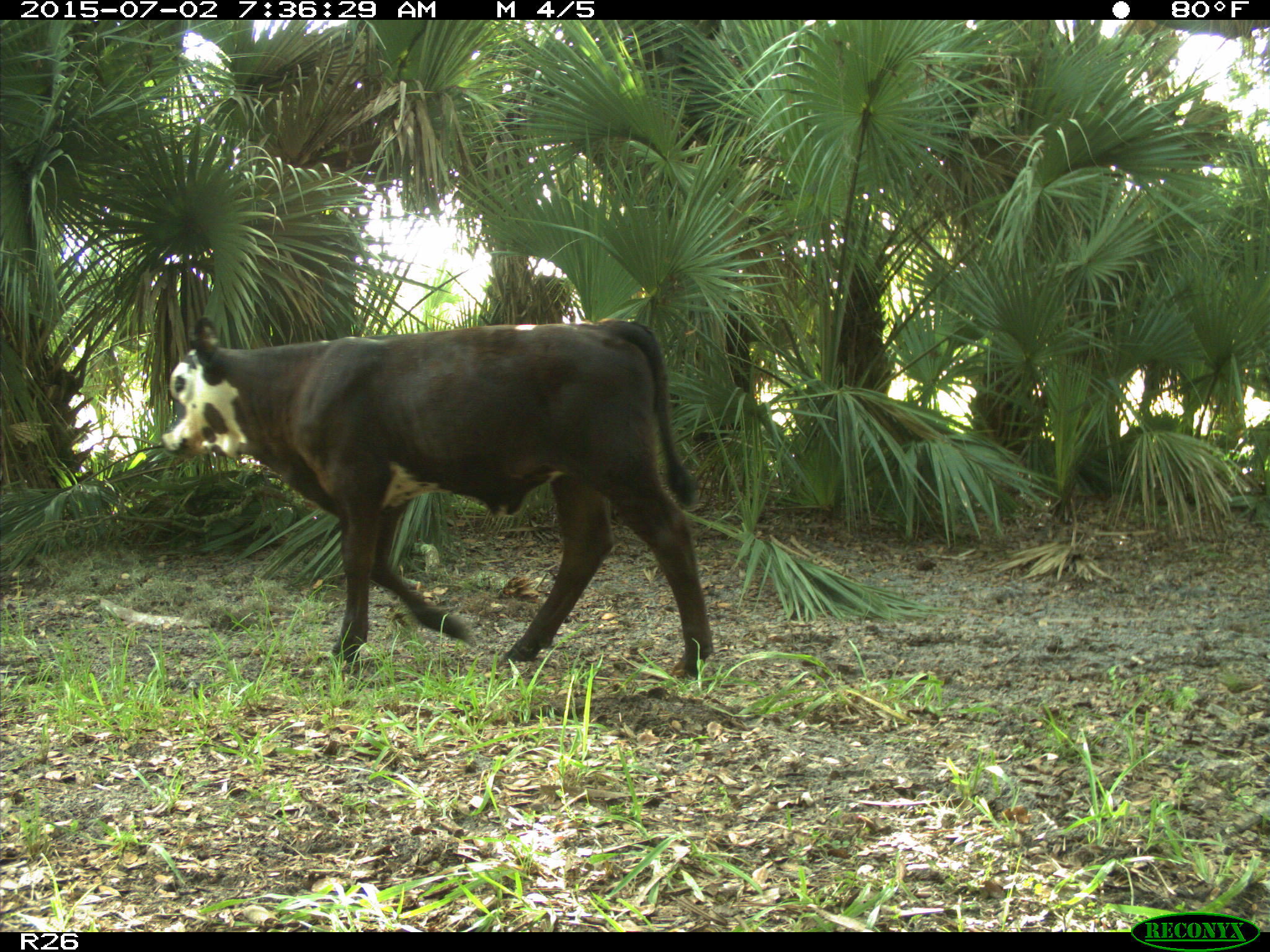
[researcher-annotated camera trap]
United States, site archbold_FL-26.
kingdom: Animalia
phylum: Chordata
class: Mammalia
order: Artiodactyla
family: Bovidae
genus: Bos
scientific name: Bos taurus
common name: domestic cow